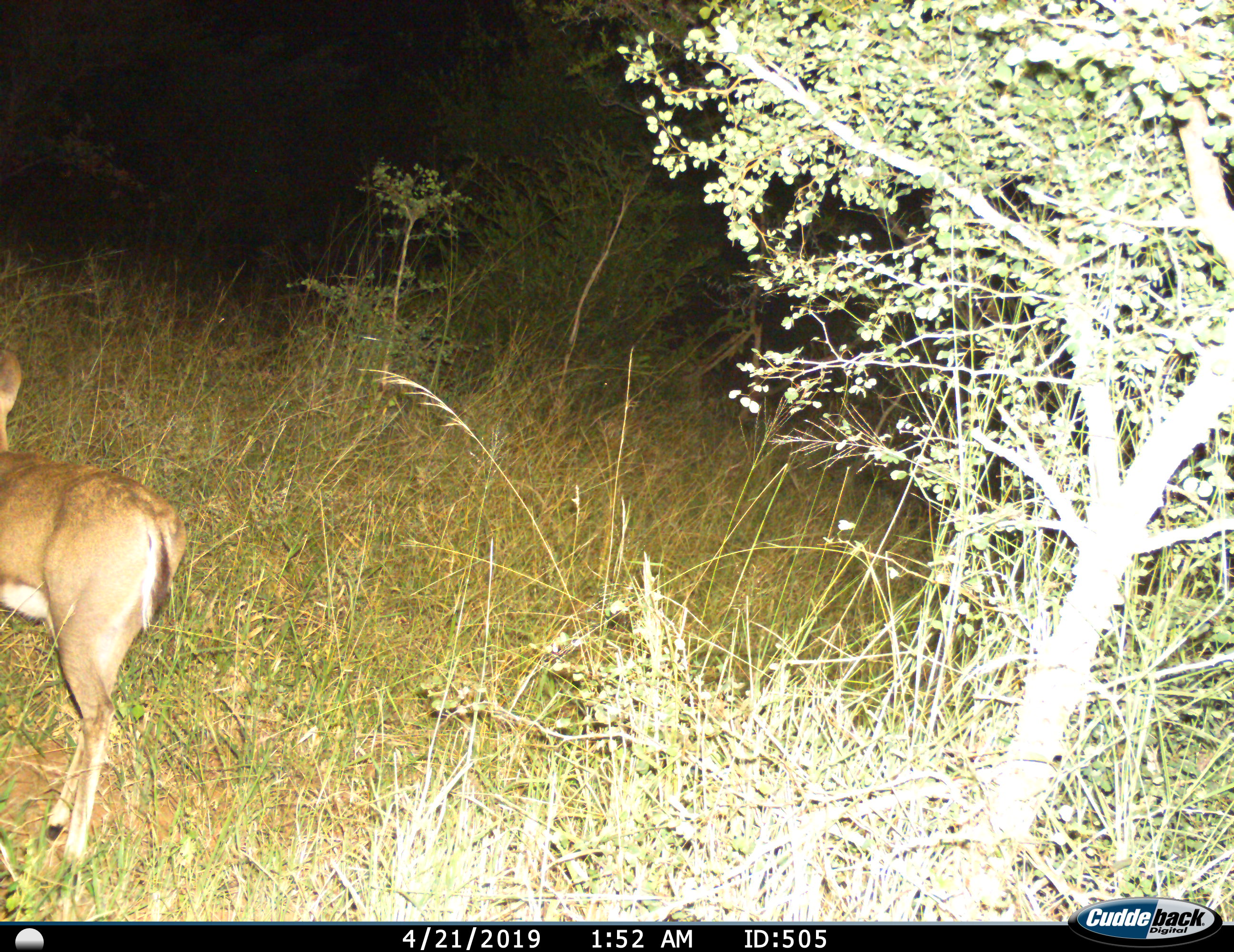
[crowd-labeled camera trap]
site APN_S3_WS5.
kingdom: Animalia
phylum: Chordata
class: Mammalia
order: Artiodactyla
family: Bovidae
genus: Aepyceros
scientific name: Aepyceros melampus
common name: impala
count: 1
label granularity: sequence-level